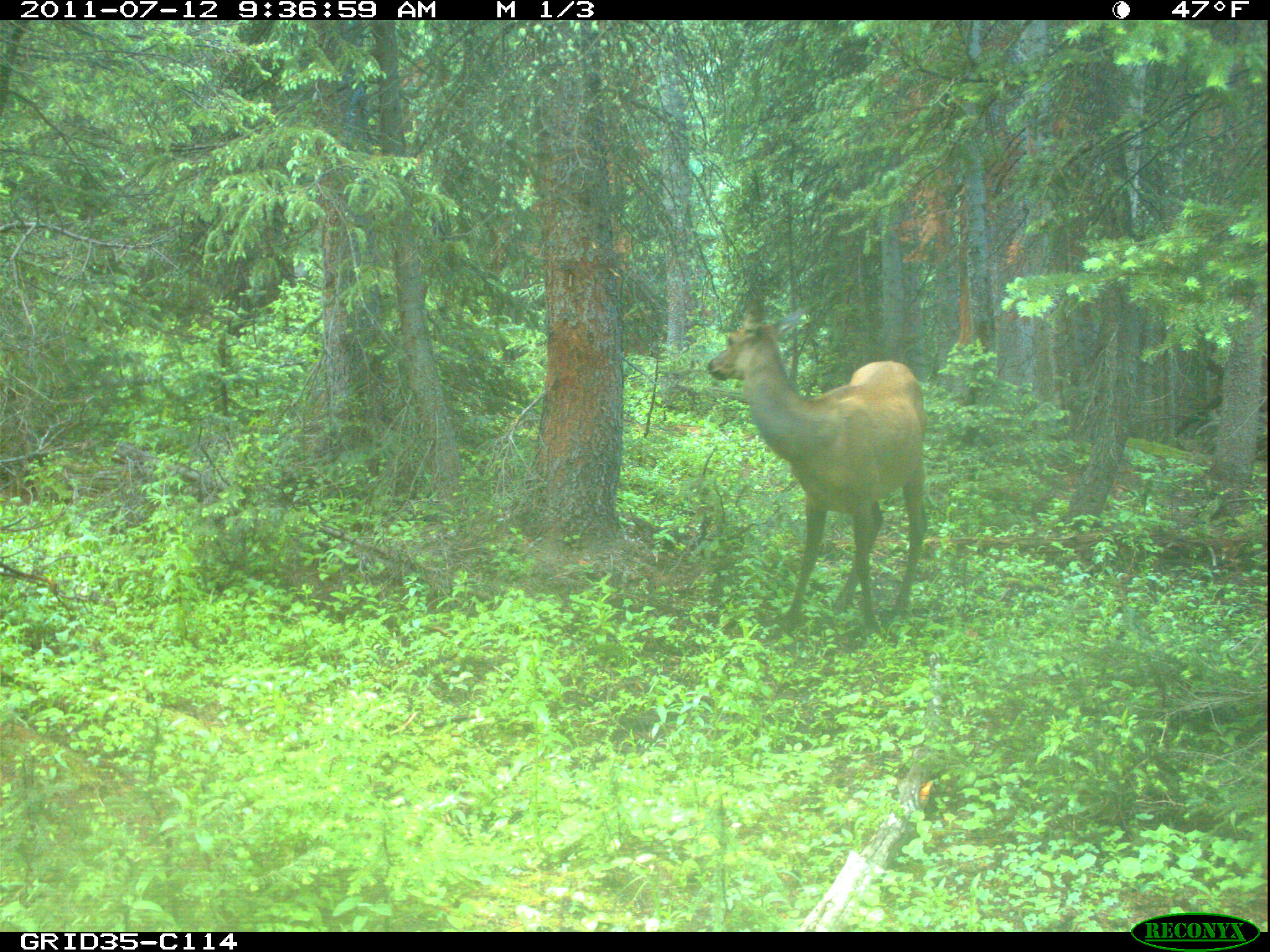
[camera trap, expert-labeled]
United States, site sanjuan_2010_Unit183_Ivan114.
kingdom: Animalia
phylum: Chordata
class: Mammalia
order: Artiodactyla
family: Cervidae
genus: Cervus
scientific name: Cervus elaphus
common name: red deer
Cervus elaphus (red deer).